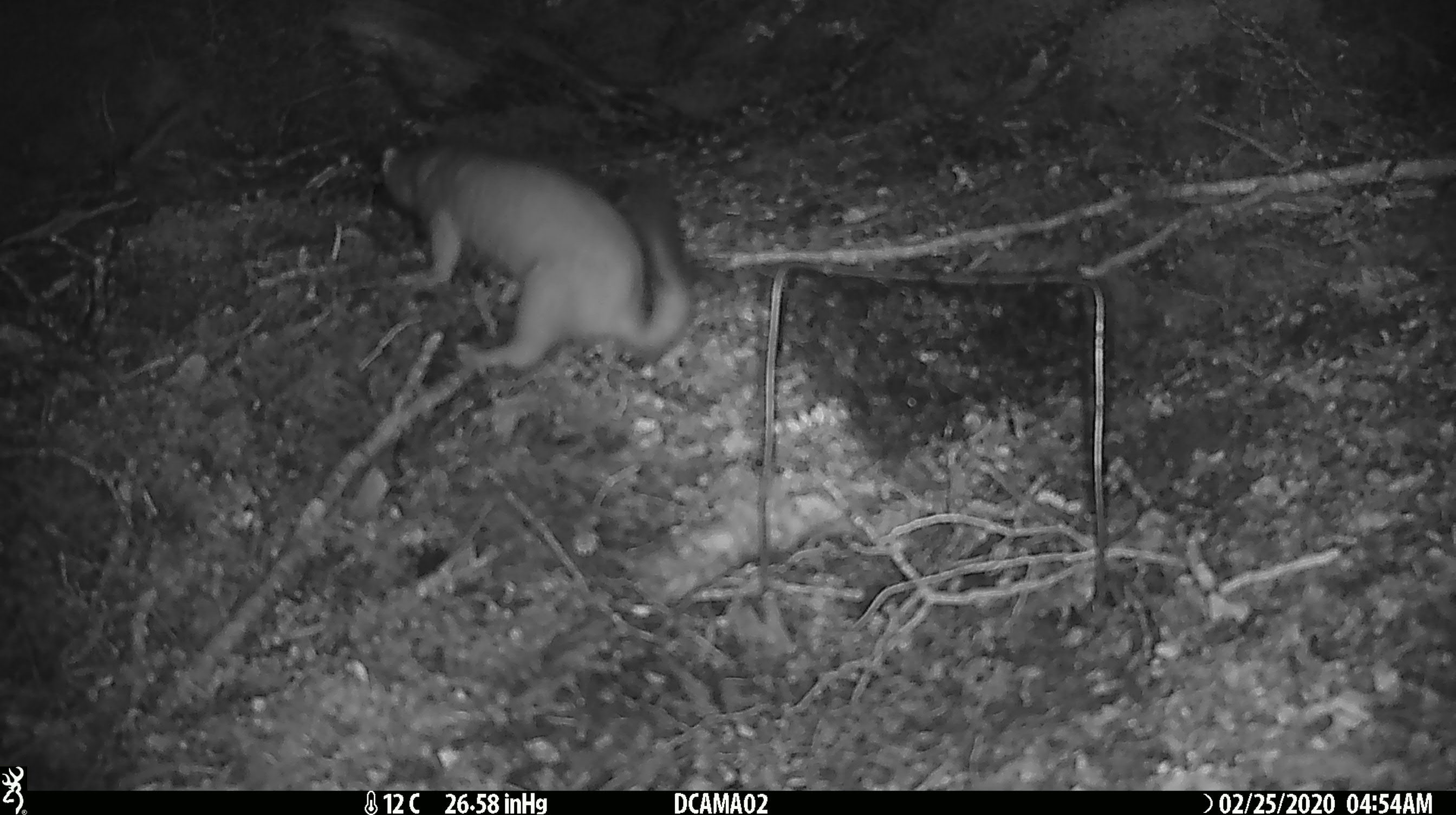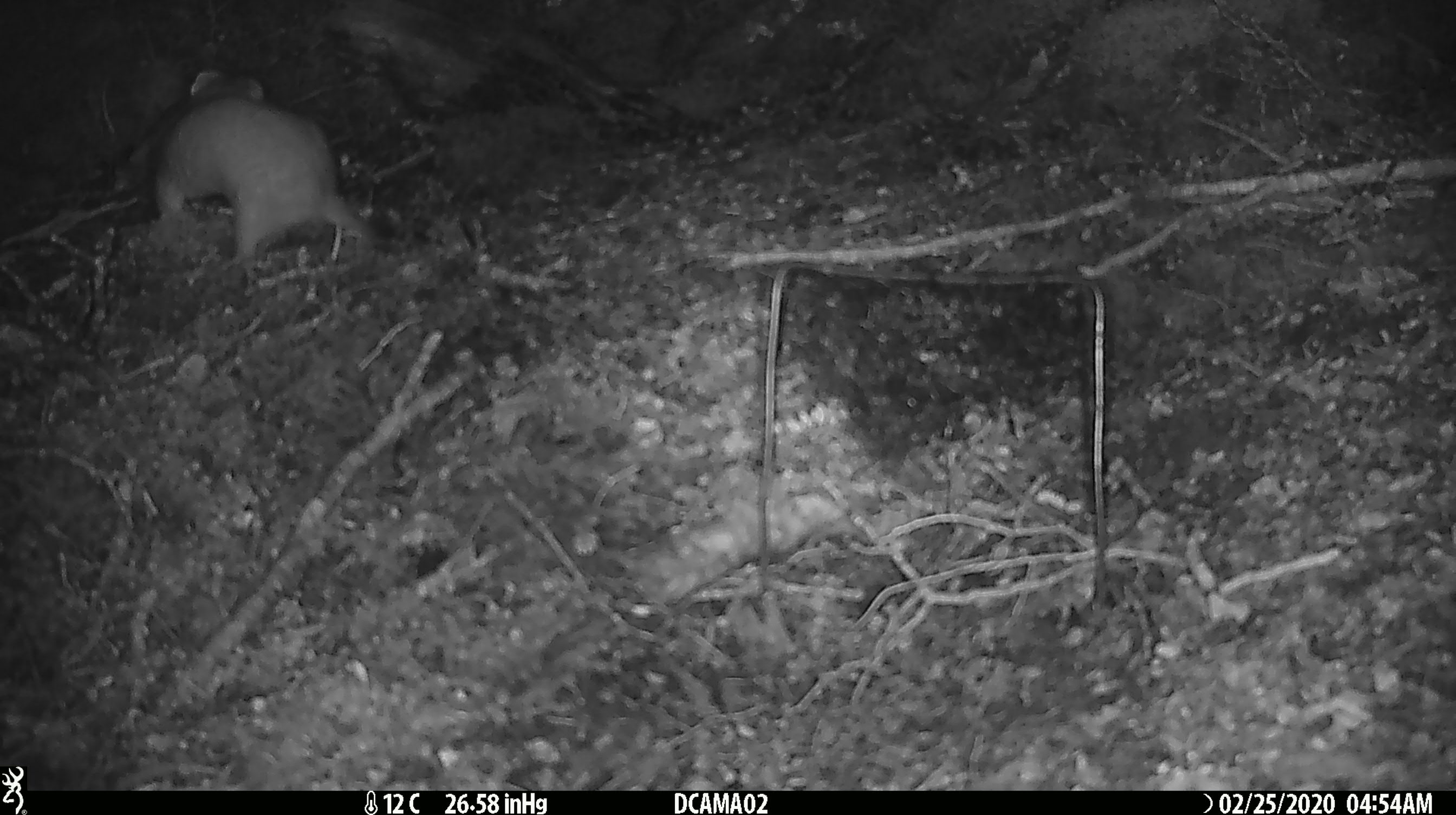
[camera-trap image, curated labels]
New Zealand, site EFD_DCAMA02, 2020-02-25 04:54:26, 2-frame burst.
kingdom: Animalia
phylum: Chordata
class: Mammalia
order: Carnivora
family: Mustelidae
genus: Mustela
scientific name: Mustela erminea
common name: stoat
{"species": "stoat (Mustela erminea)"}